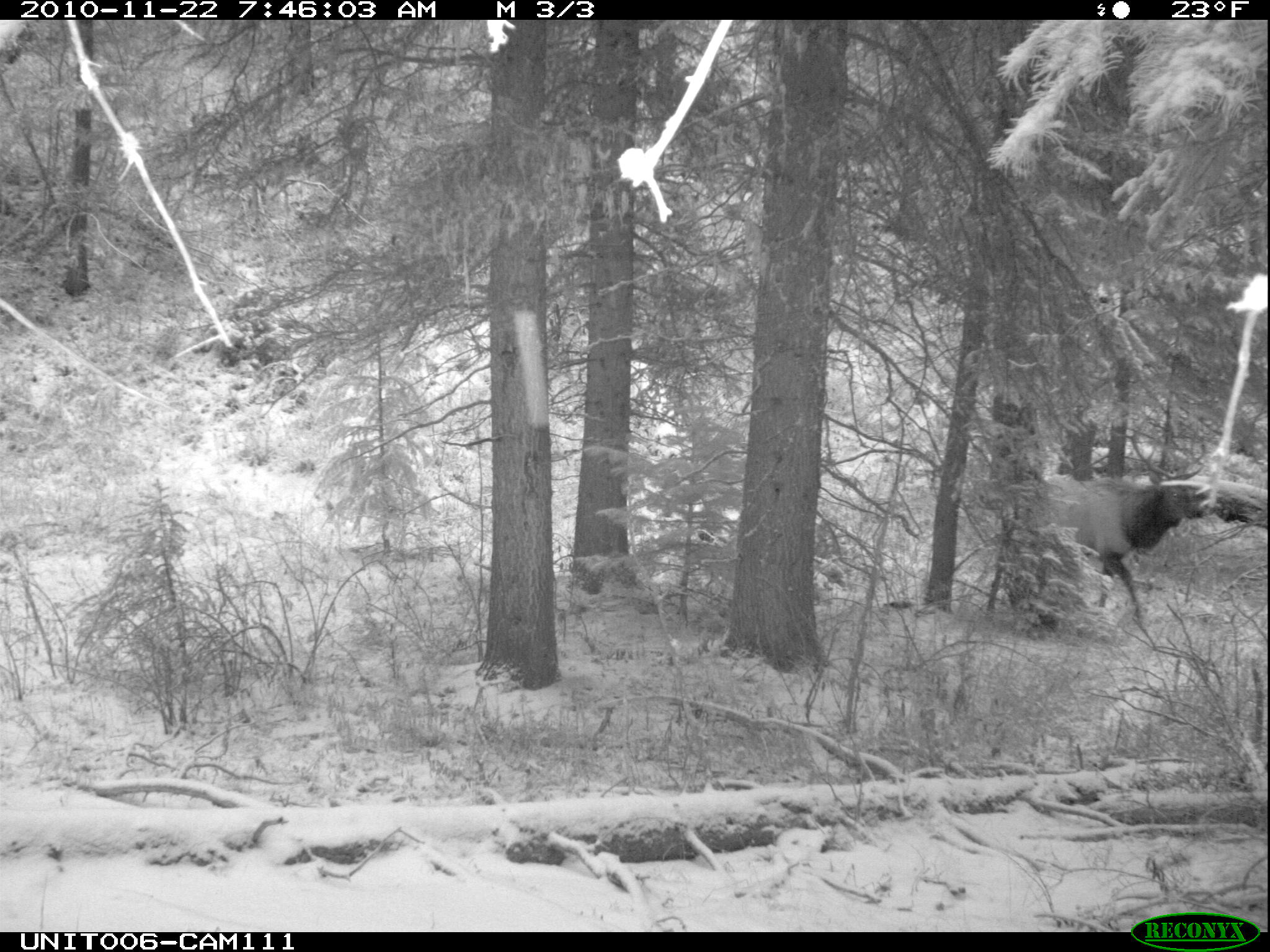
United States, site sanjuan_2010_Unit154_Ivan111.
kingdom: Animalia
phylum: Chordata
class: Mammalia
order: Artiodactyla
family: Cervidae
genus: Cervus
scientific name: Cervus elaphus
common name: red deer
Cervus elaphus (red deer).